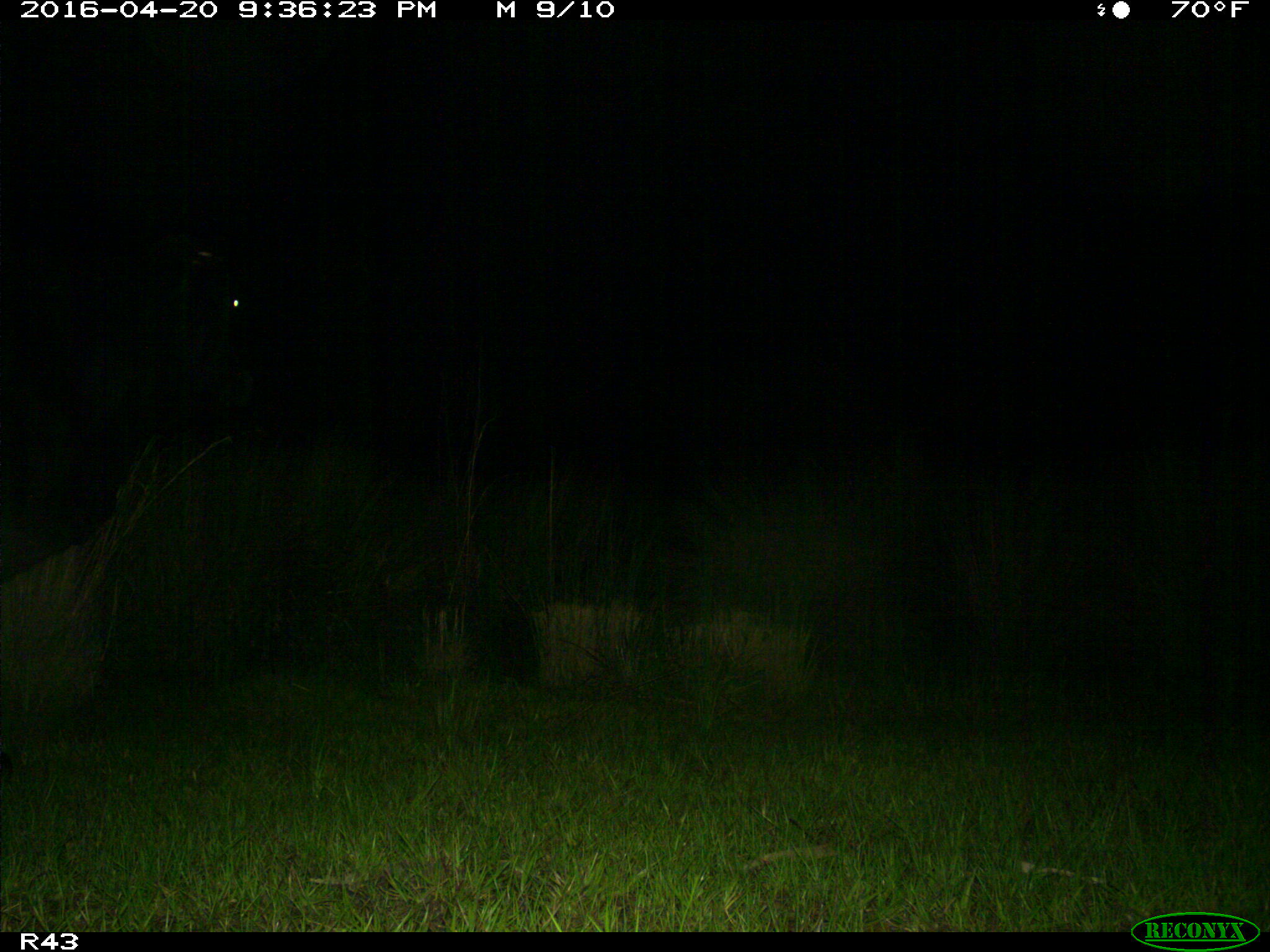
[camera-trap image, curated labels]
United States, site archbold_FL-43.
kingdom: Animalia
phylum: Chordata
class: Mammalia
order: Artiodactyla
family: Bovidae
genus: Bos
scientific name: Bos taurus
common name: domestic cow